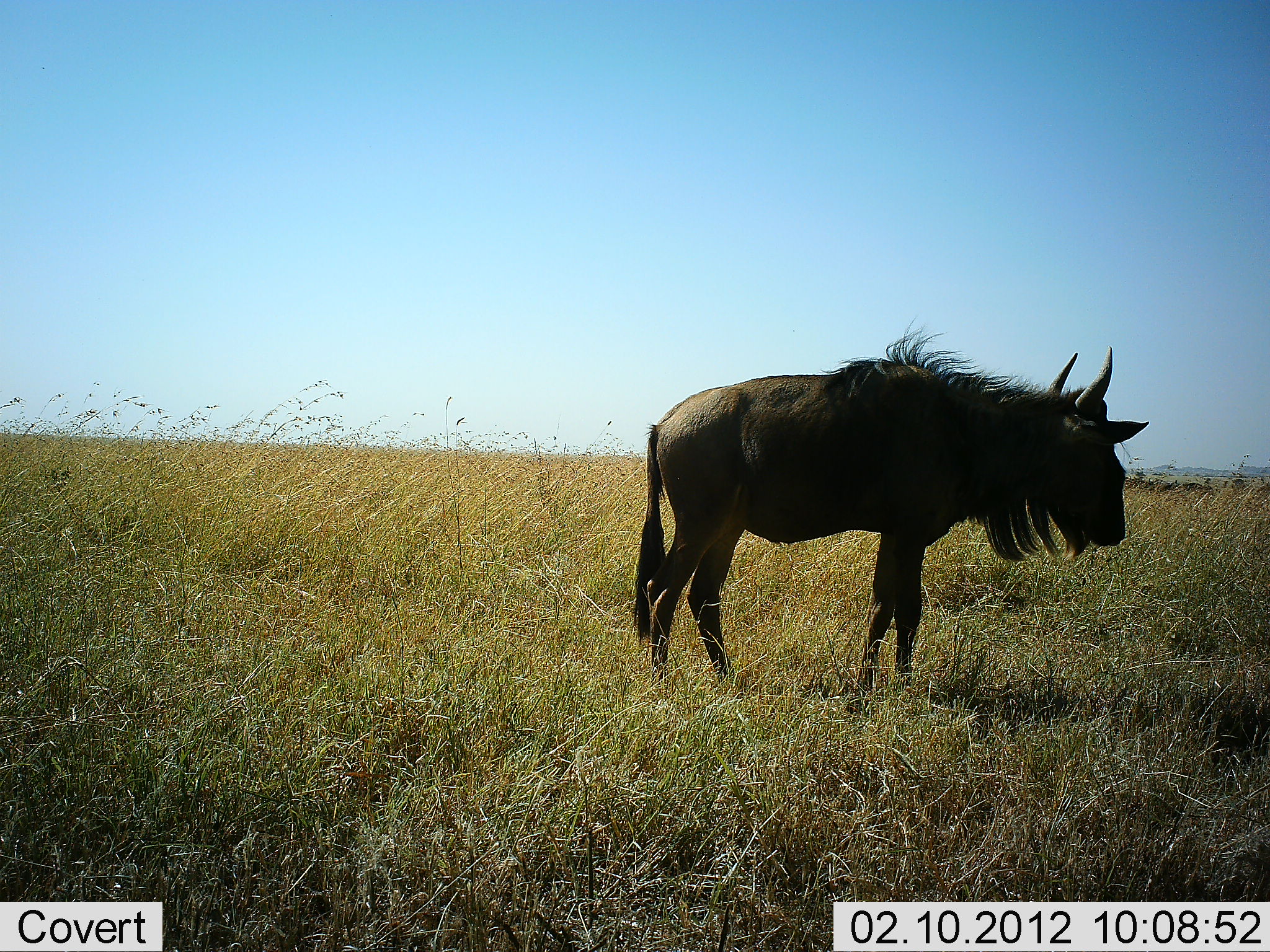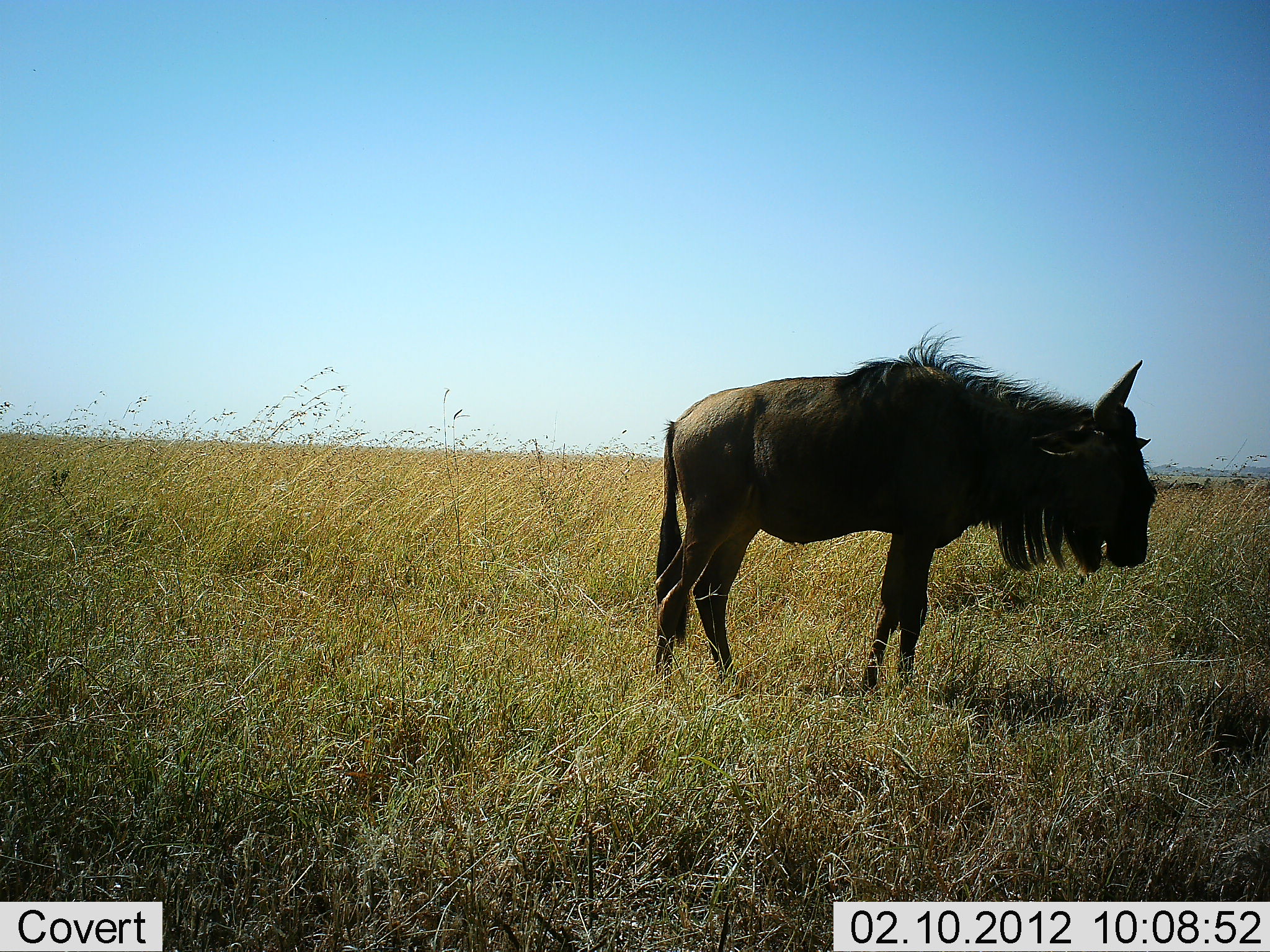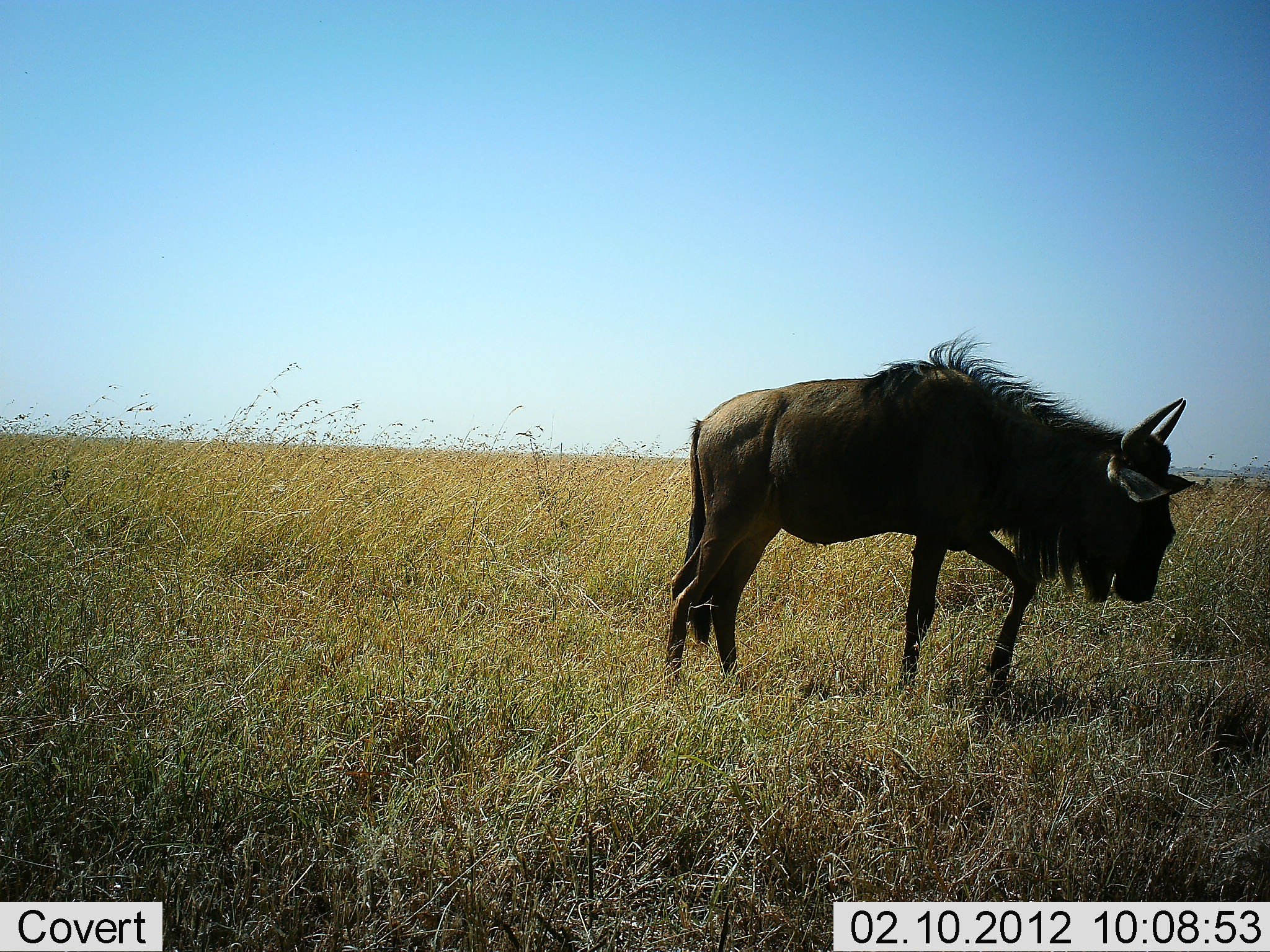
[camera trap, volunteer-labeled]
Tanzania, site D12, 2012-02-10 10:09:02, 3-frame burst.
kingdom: Animalia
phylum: Chordata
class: Mammalia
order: Artiodactyla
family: Bovidae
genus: Connochaetes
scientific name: Connochaetes taurinus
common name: blue wildebeest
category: wildebeest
Wildebeest (blue wildebeest) (Connochaetes taurinus), count 1. Behavior (volunteer vote fractions): standing 83%, resting 0%, moving 22%, interacting 0%. Young present (vote fraction): 0%. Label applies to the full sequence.